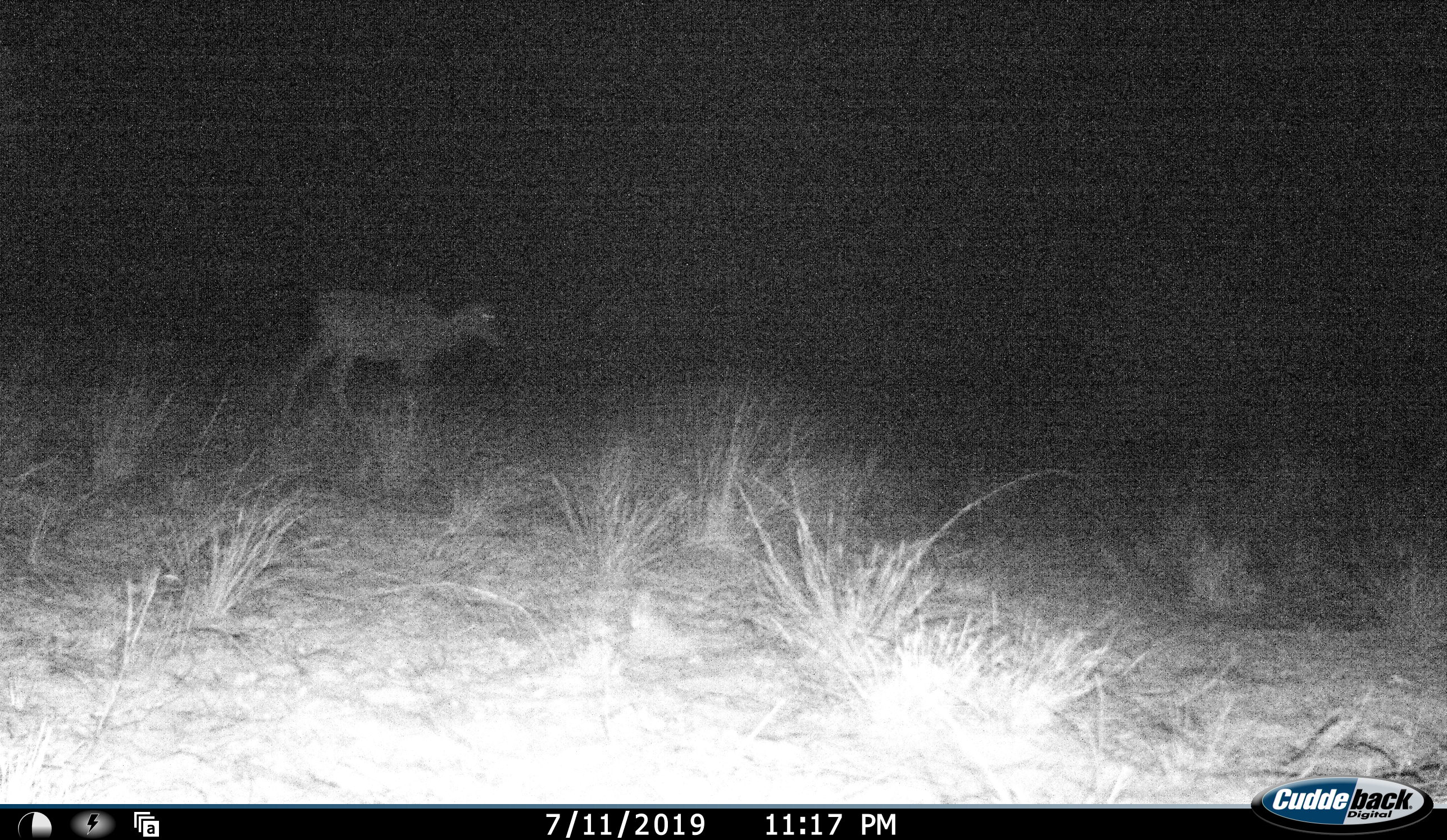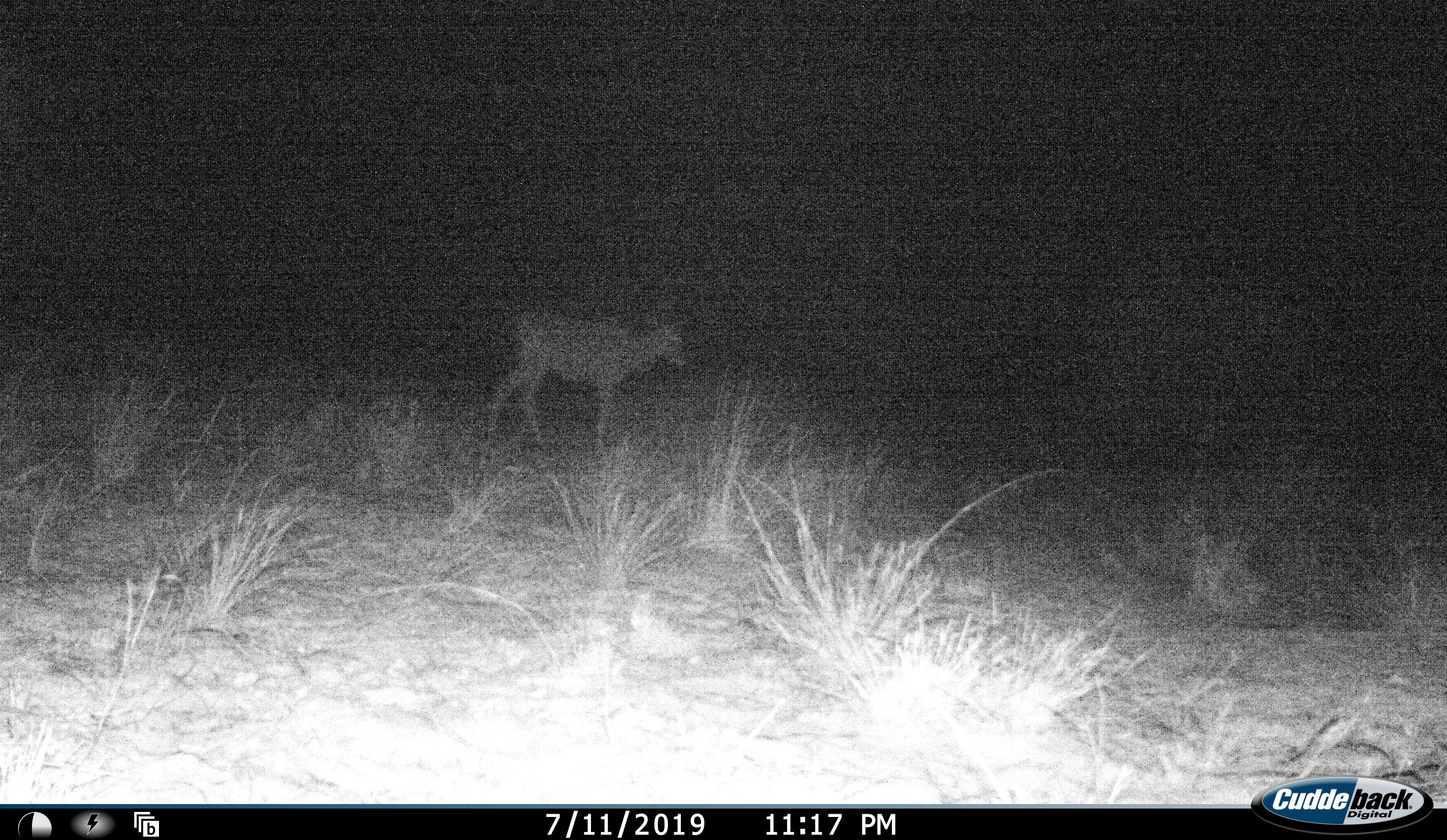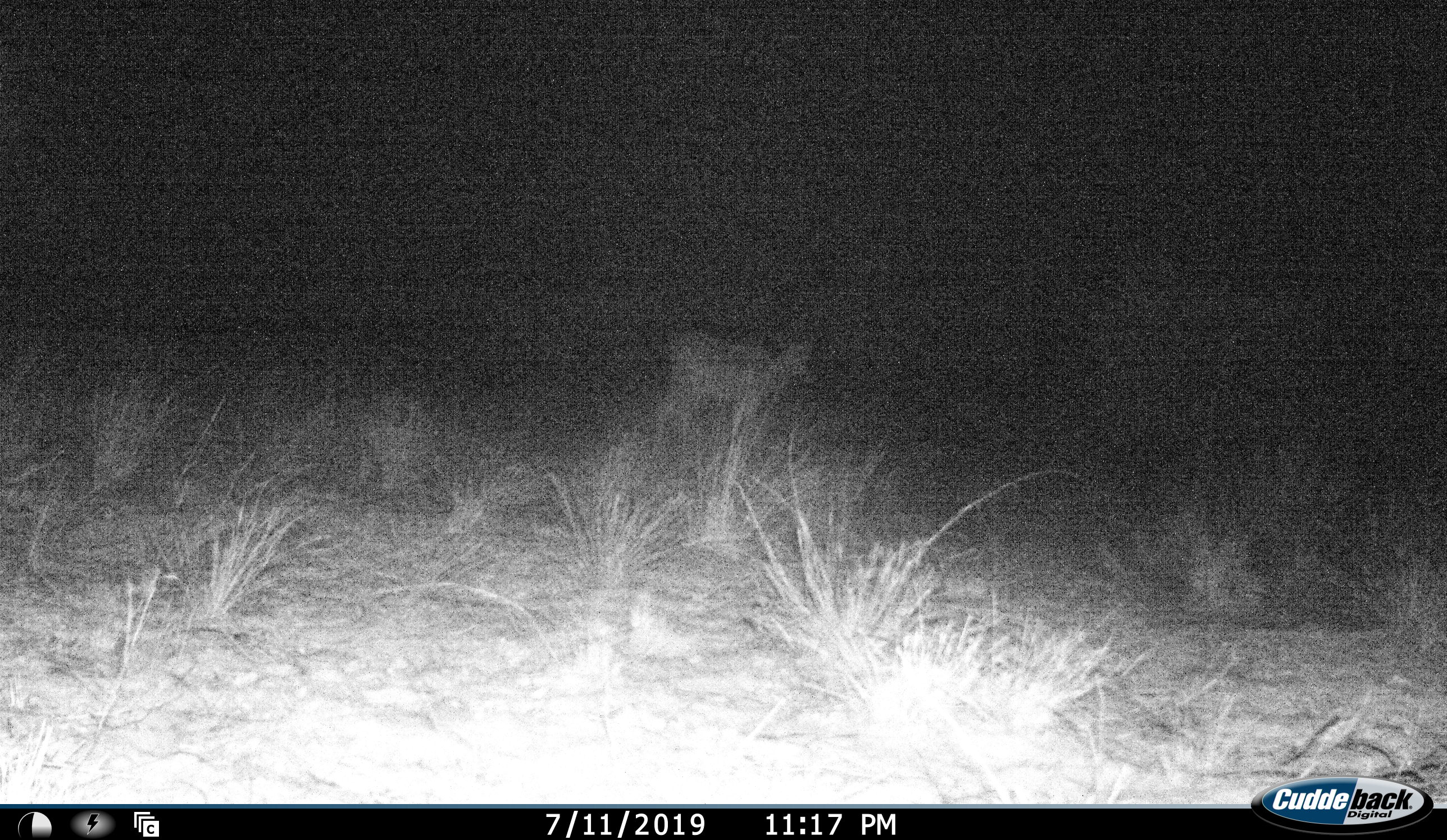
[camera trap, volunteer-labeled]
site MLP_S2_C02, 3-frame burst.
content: unidentified animal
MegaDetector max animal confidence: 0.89